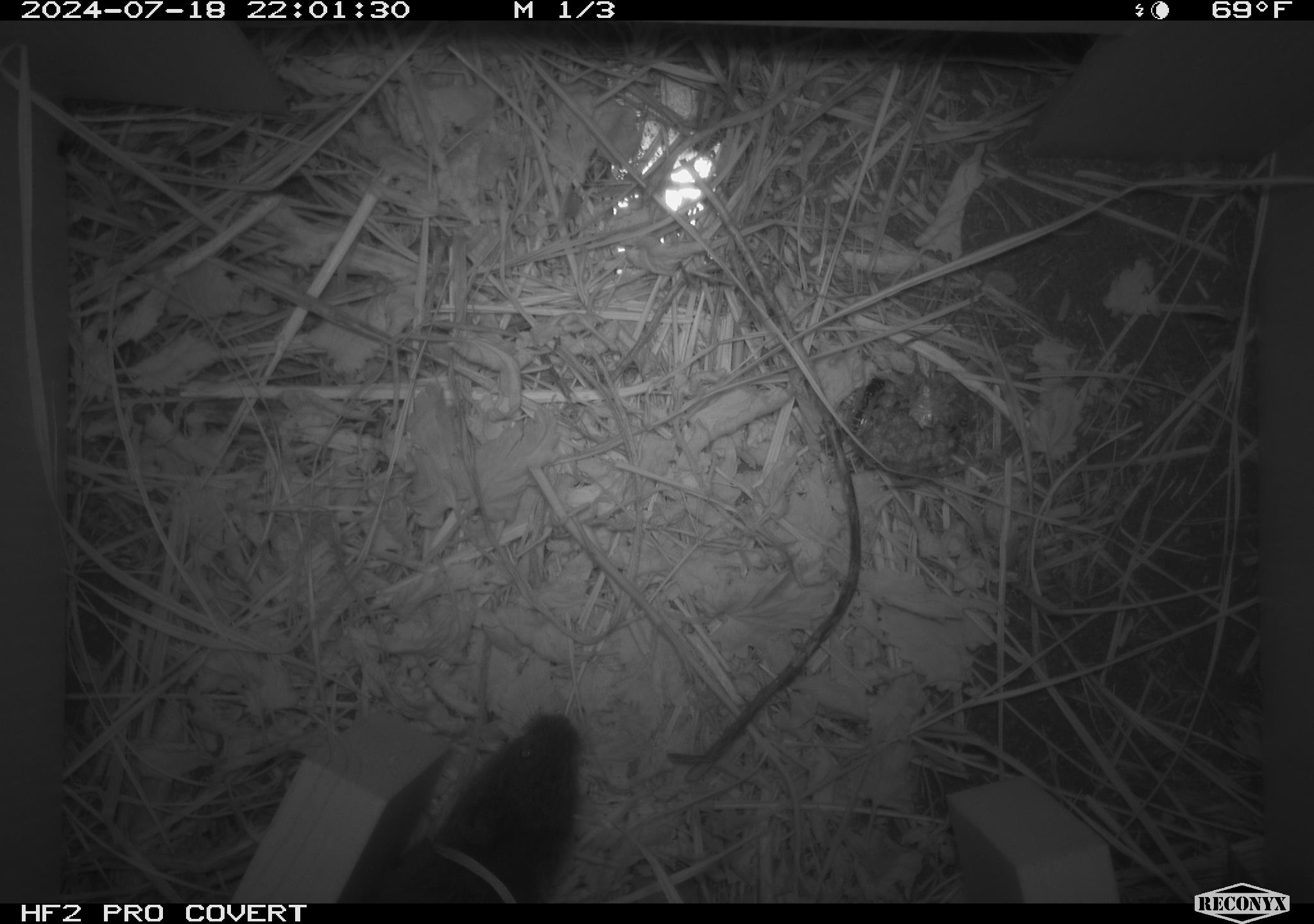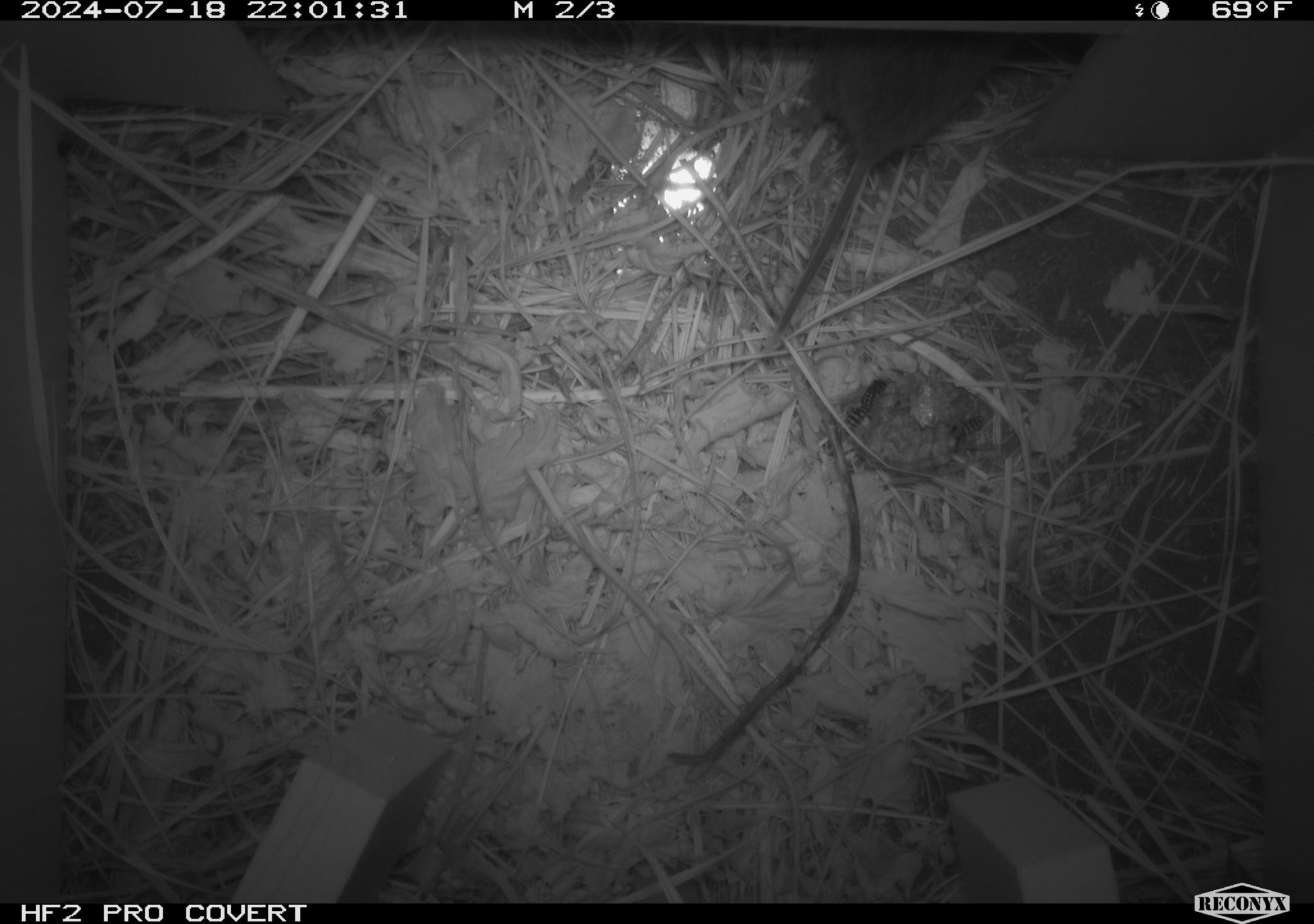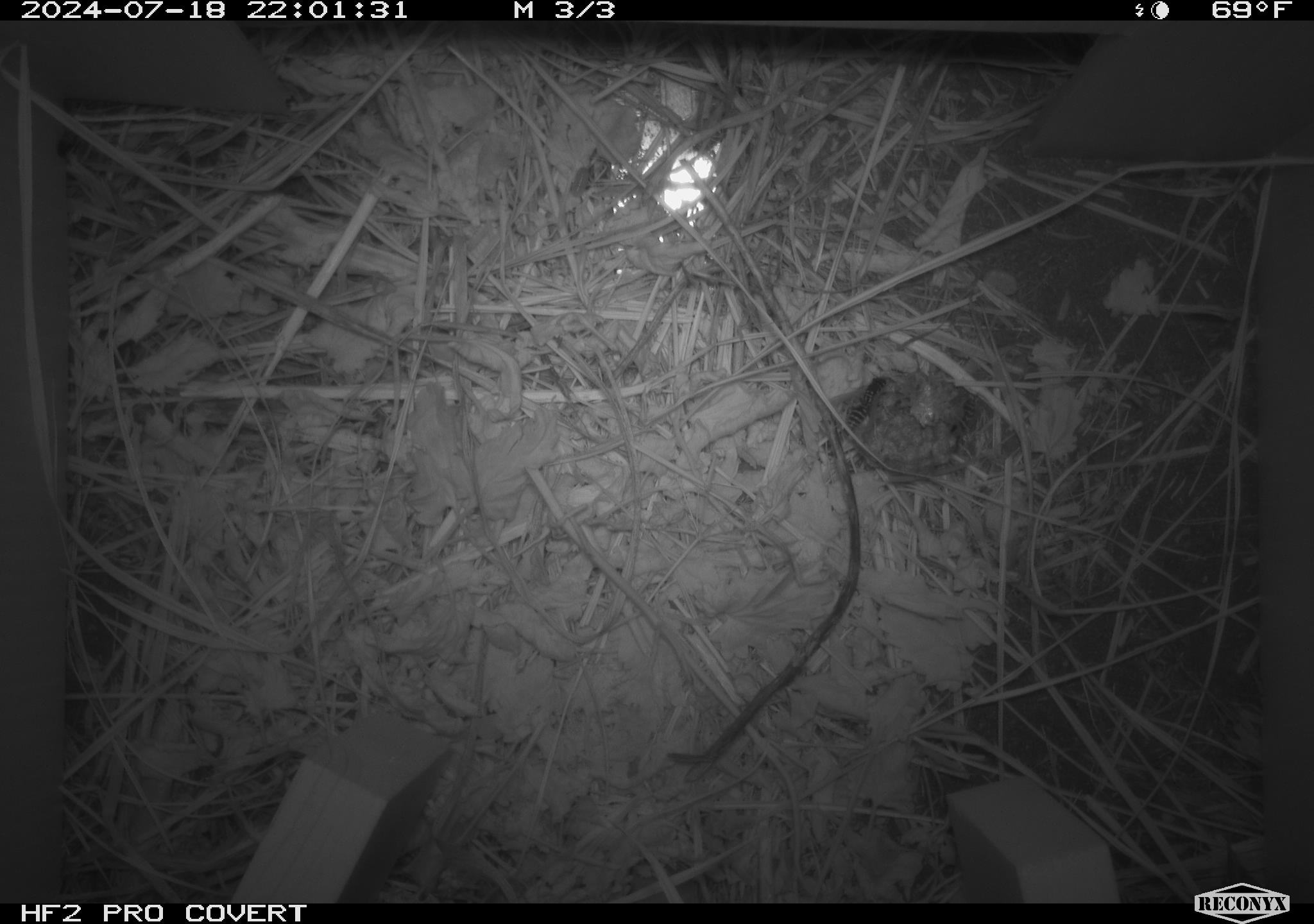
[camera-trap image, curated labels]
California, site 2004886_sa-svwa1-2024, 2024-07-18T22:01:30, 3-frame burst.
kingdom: Animalia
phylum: Arthropoda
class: Insecta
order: Hymenoptera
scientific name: Hymenoptera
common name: ants, bees, wasps, and sawflies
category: hymenoptera order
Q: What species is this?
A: Hymenoptera order (ants, bees, wasps, and sawflies) (Hymenoptera).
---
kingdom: Animalia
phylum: Chordata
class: Mammalia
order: Rodentia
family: Cricetidae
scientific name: Arvicolinae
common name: voles, lemmings, and muskrats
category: arvicolinae subfamily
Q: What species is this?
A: Arvicolinae subfamily (voles, lemmings, and muskrats) (Arvicolinae).